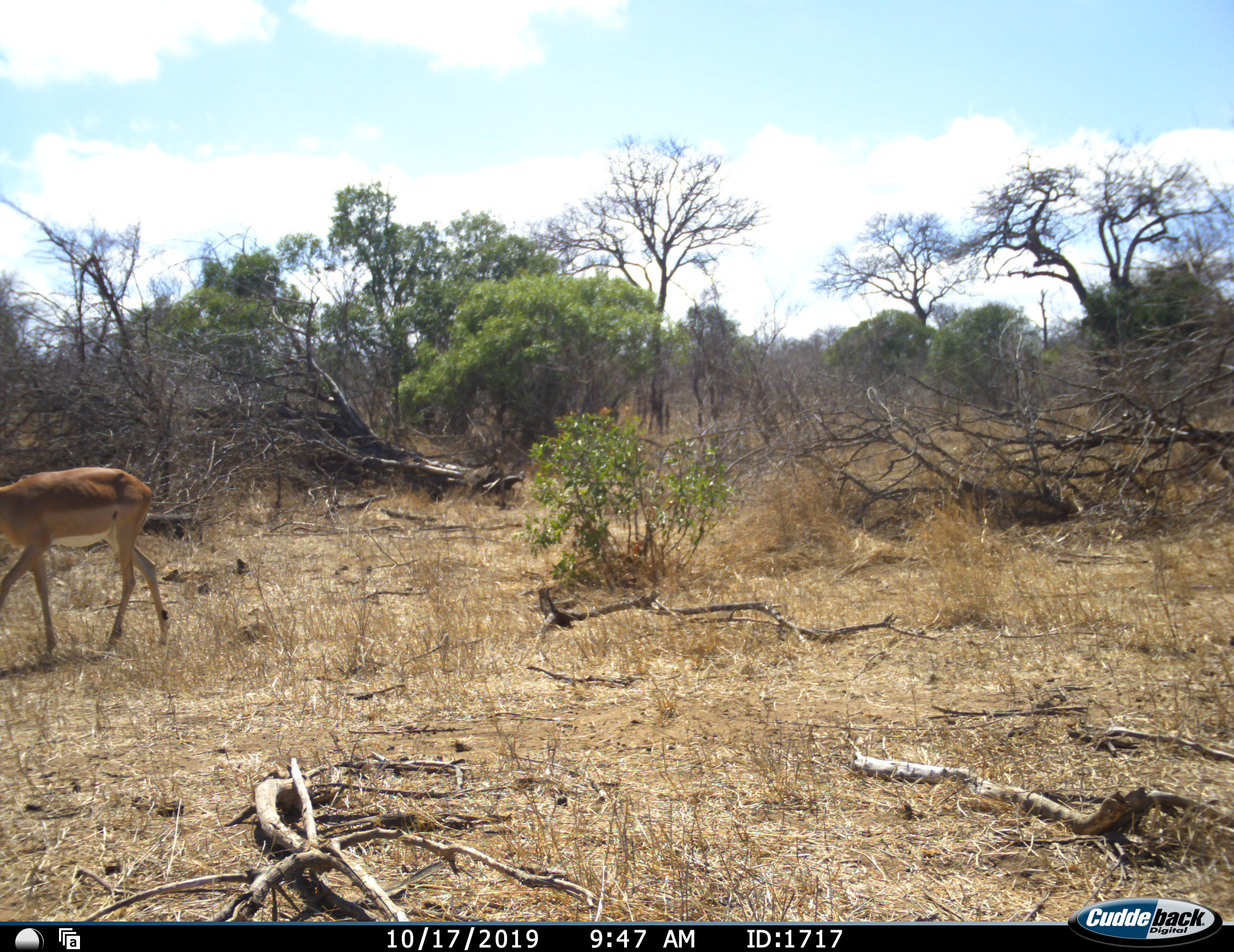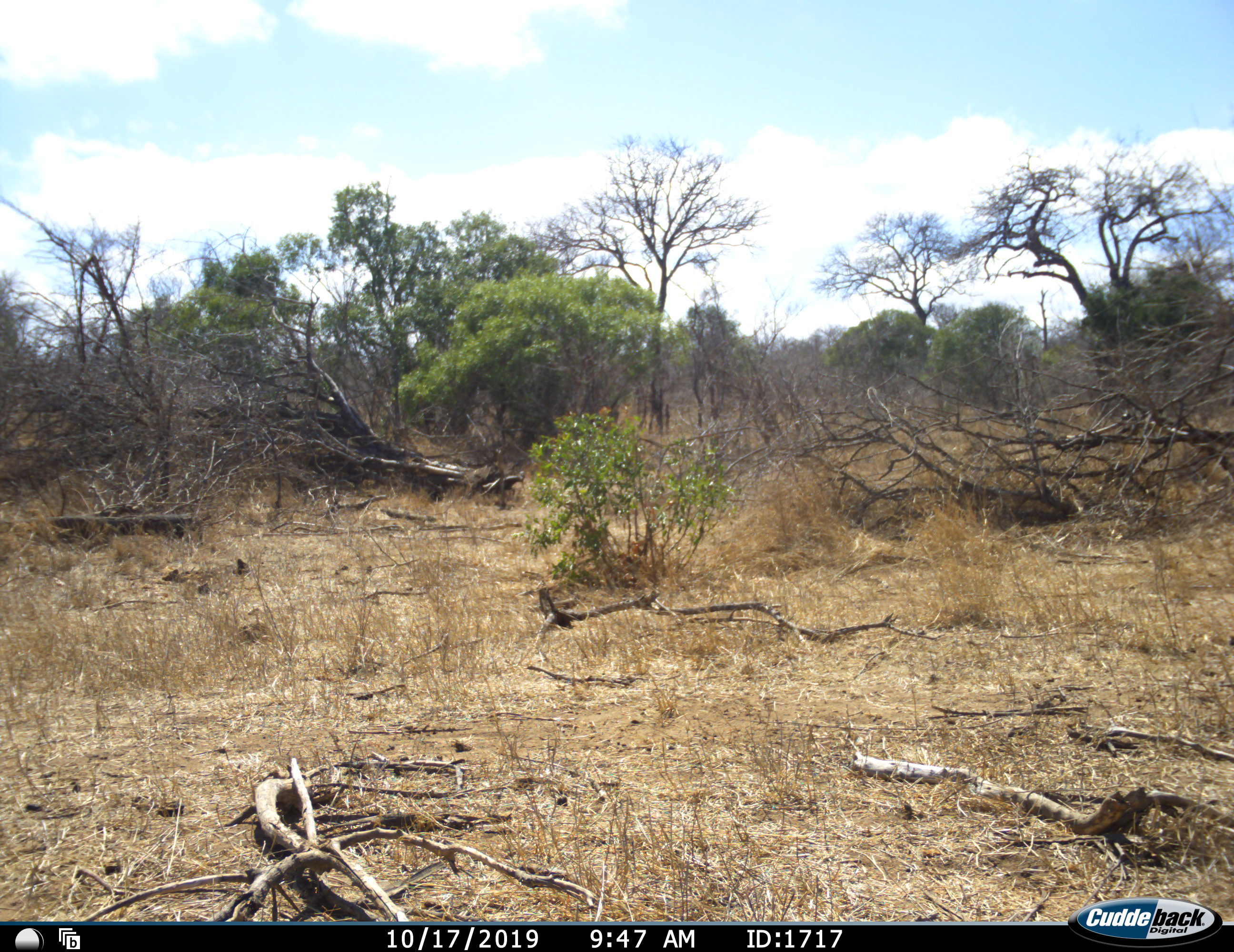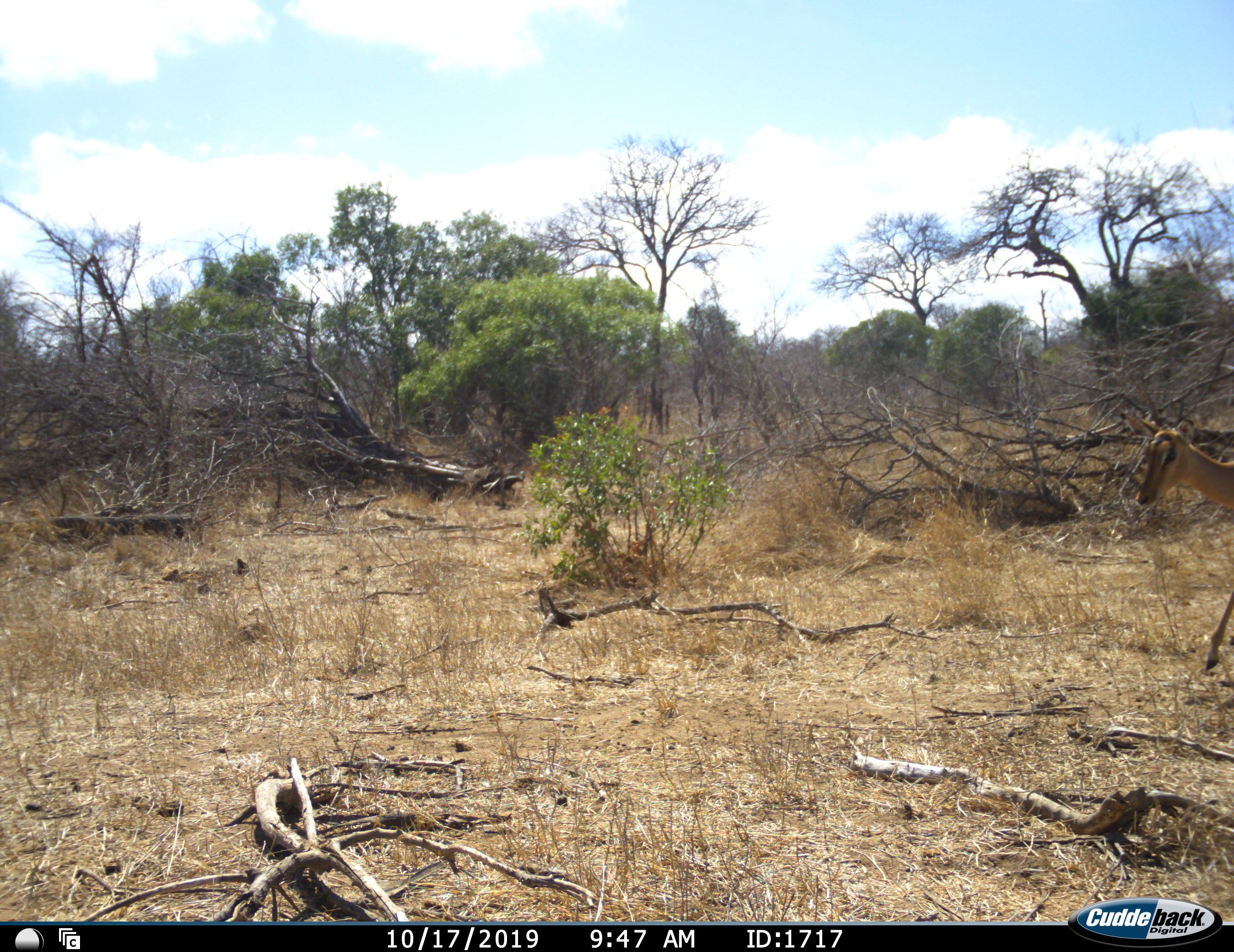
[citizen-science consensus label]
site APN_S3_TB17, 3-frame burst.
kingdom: Animalia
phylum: Chordata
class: Mammalia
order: Artiodactyla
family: Bovidae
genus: Aepyceros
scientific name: Aepyceros melampus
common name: impala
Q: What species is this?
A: Impala (Aepyceros melampus).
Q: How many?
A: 2.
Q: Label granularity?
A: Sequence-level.